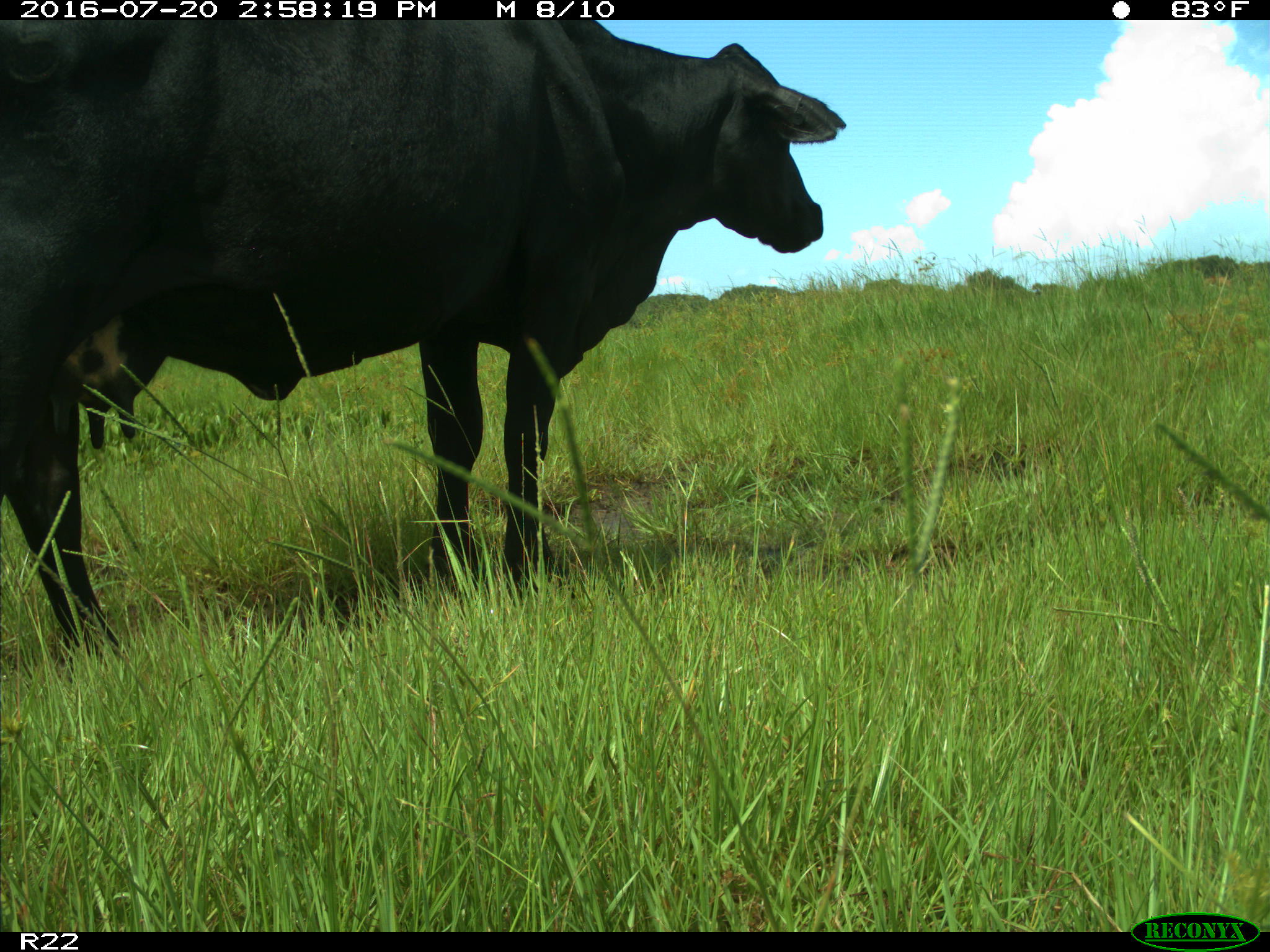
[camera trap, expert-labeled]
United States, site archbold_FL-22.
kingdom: Animalia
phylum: Chordata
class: Mammalia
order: Artiodactyla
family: Bovidae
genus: Bos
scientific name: Bos taurus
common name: domestic cow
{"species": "Bos taurus (domestic cow)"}